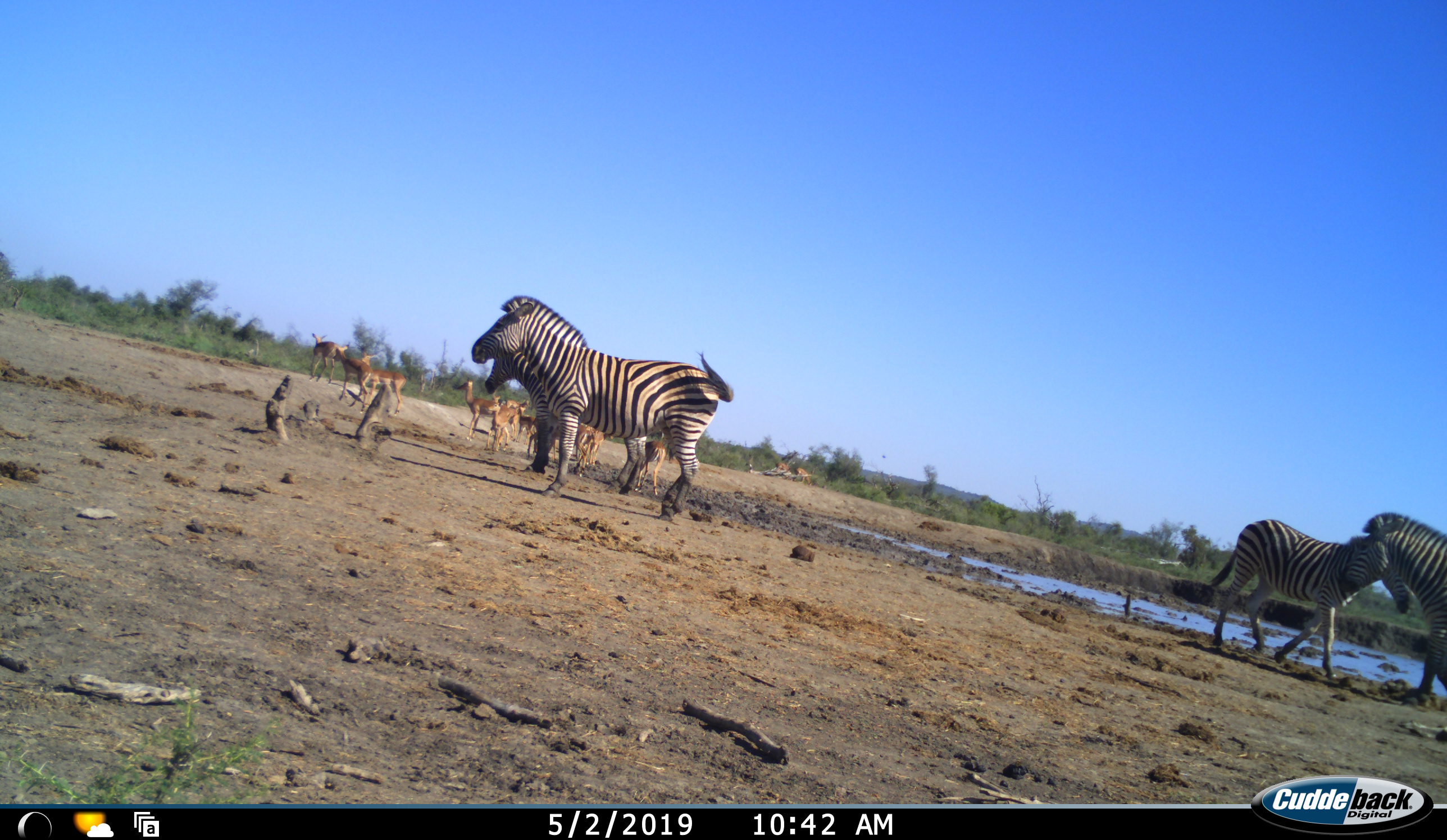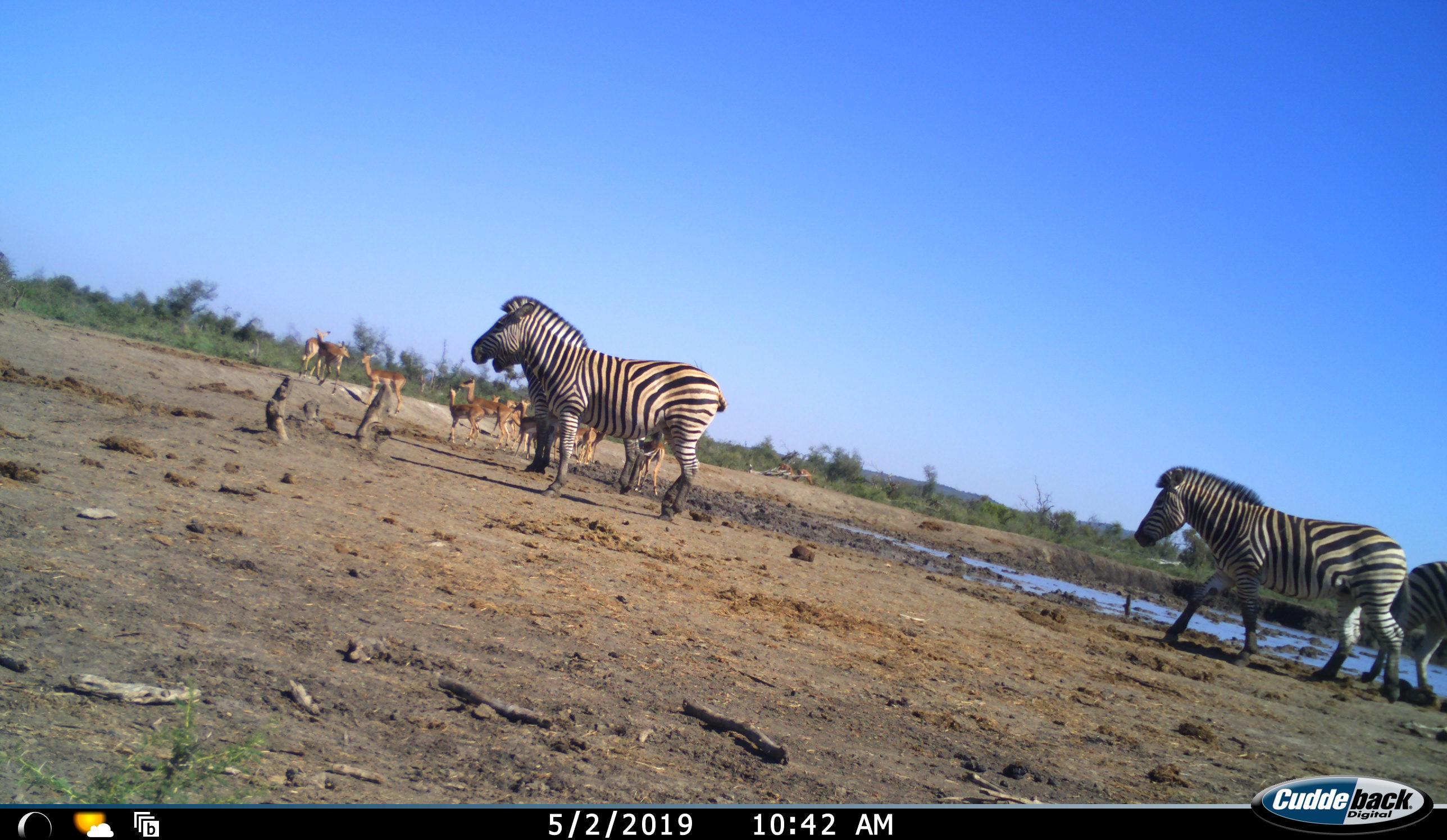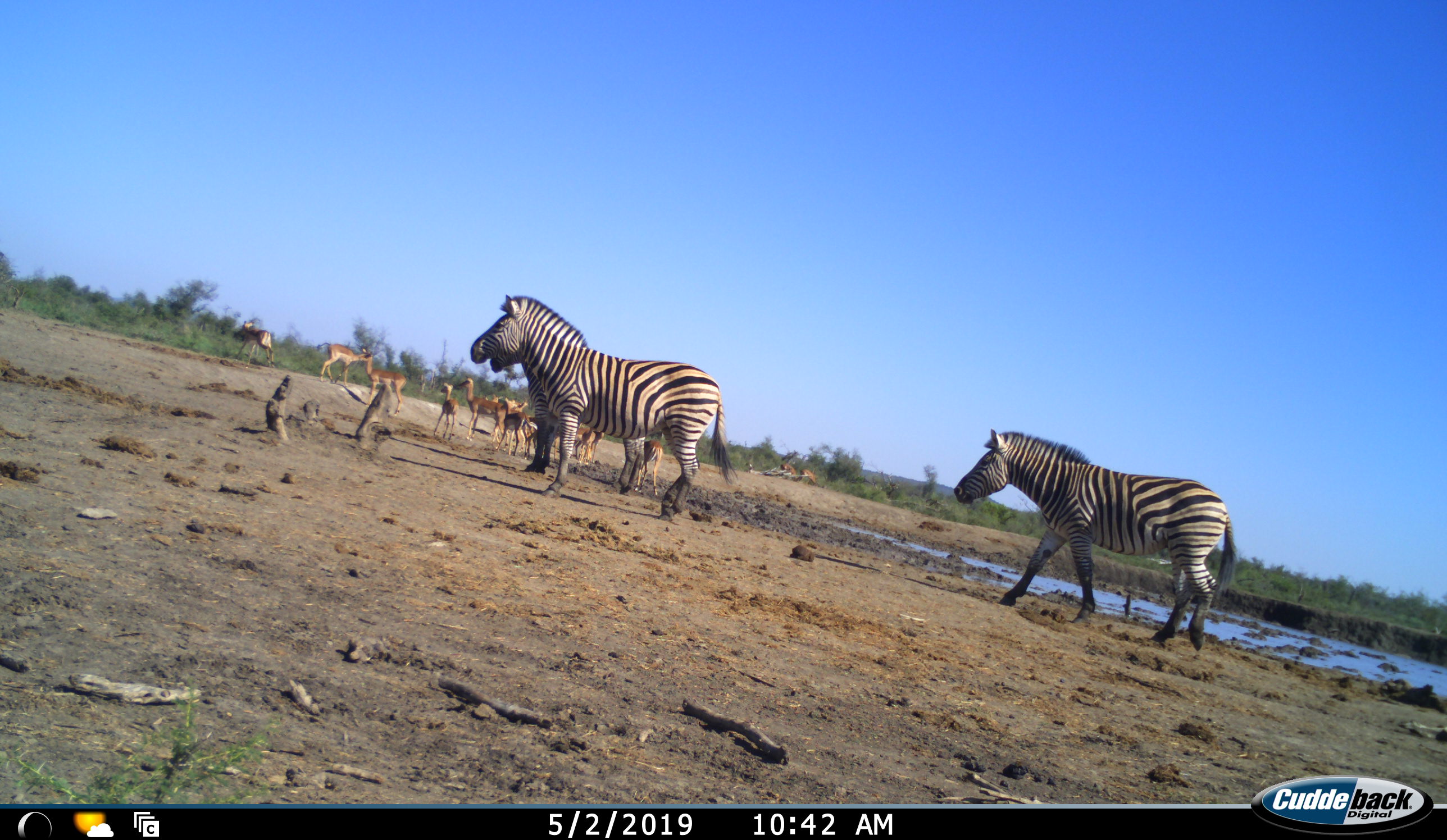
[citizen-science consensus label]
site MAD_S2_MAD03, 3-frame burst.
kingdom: Animalia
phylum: Chordata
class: Mammalia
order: Perissodactyla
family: Equidae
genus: Equus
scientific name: Equus quagga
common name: plains zebra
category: zebraplains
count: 4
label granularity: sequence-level